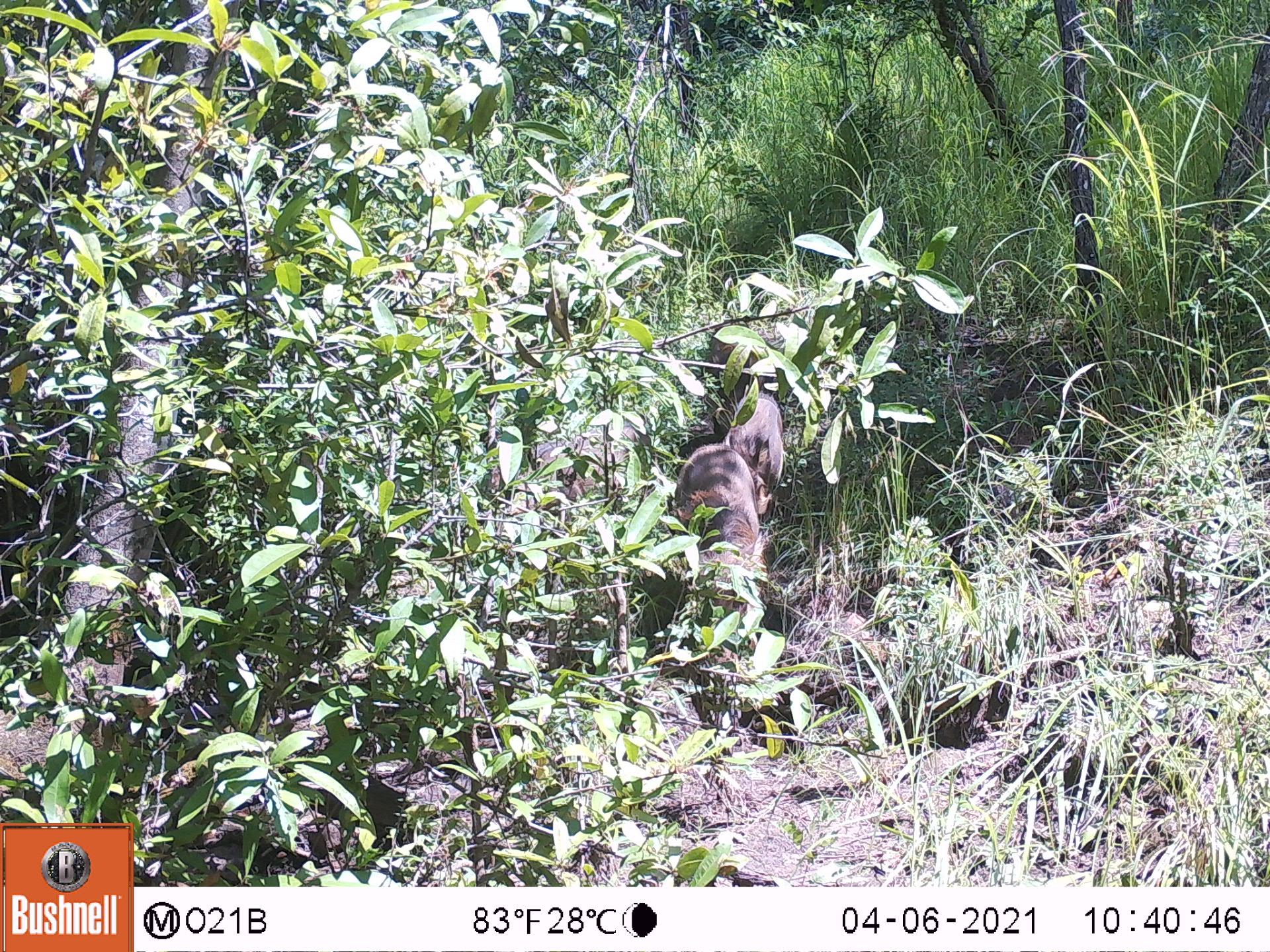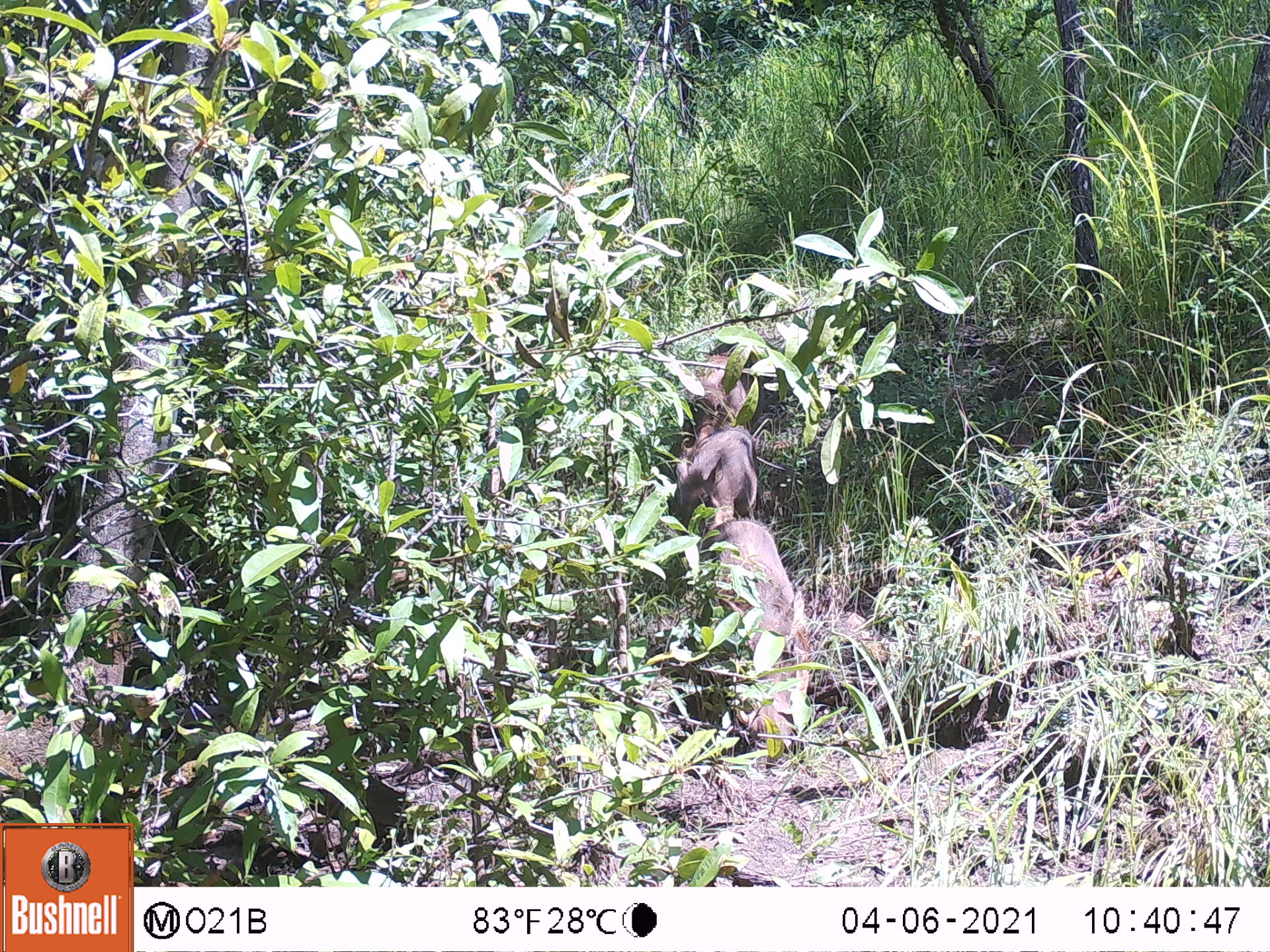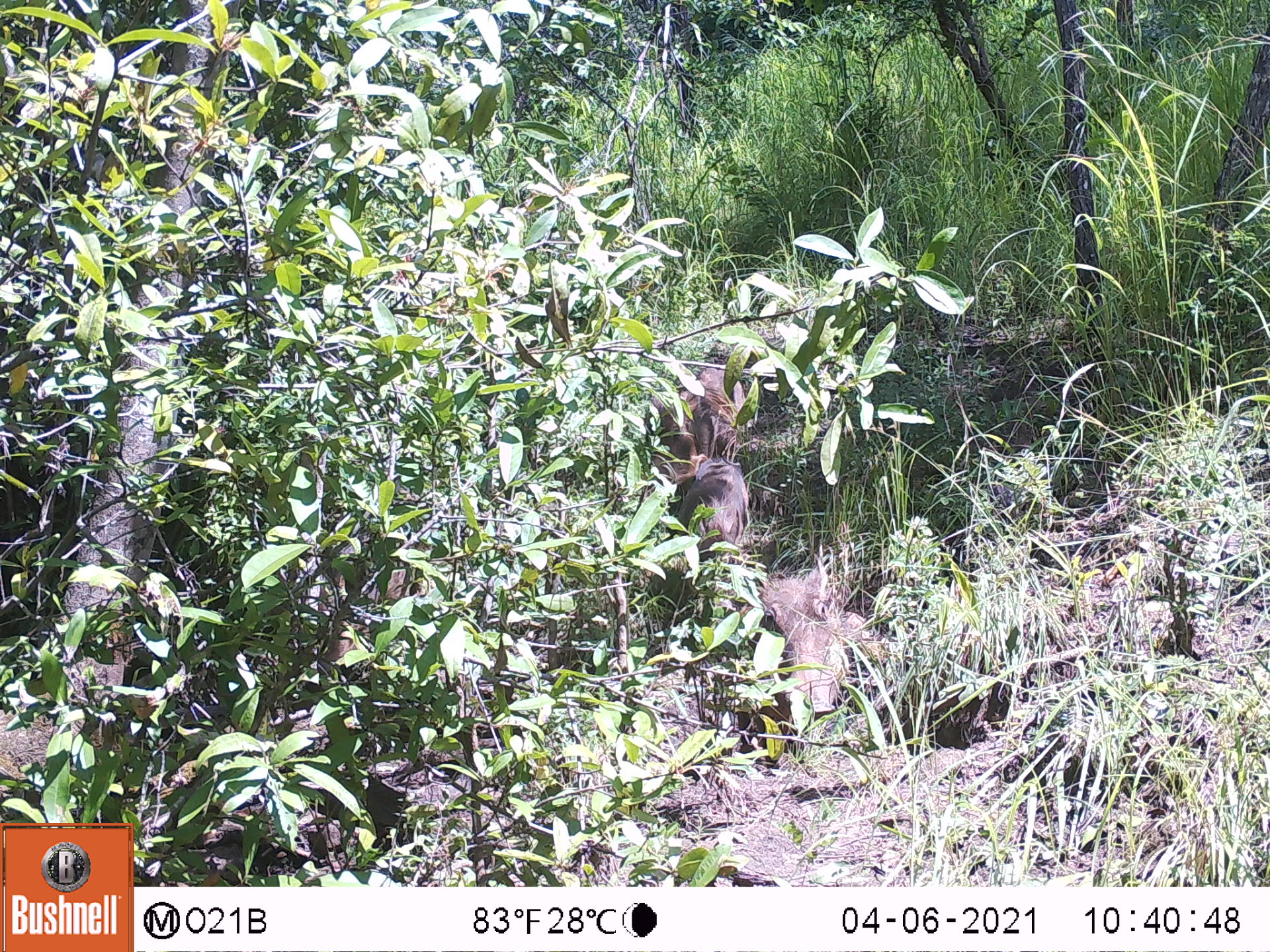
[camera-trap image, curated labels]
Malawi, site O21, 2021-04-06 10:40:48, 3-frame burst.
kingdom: Animalia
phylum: Chordata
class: Mammalia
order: Artiodactyla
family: Suidae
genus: Phacochoerus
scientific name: Phacochoerus africanus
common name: common warthog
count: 2